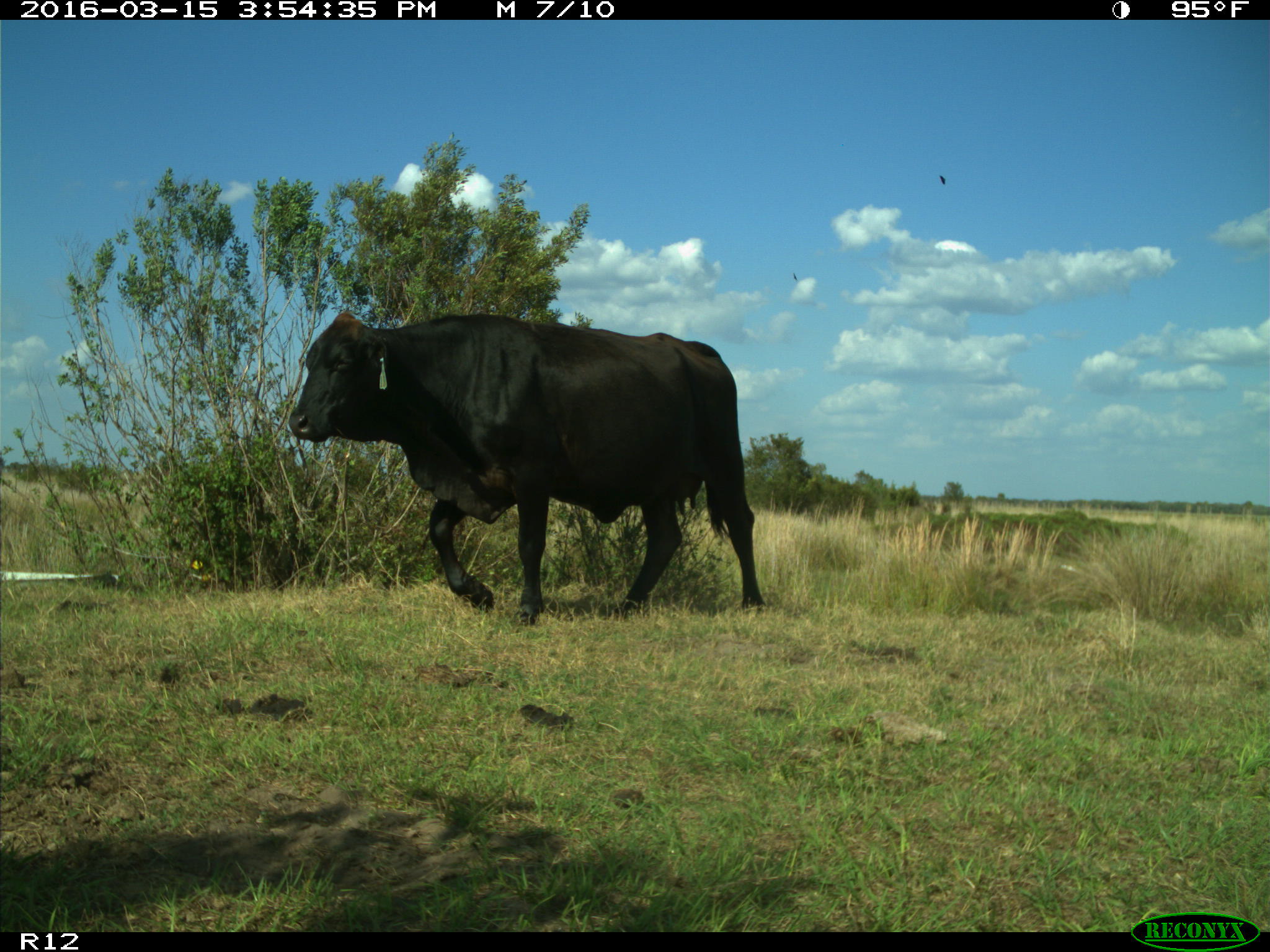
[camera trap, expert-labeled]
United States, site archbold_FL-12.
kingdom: Animalia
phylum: Chordata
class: Mammalia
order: Artiodactyla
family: Bovidae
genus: Bos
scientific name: Bos taurus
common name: domestic cow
Bos taurus (domestic cow).